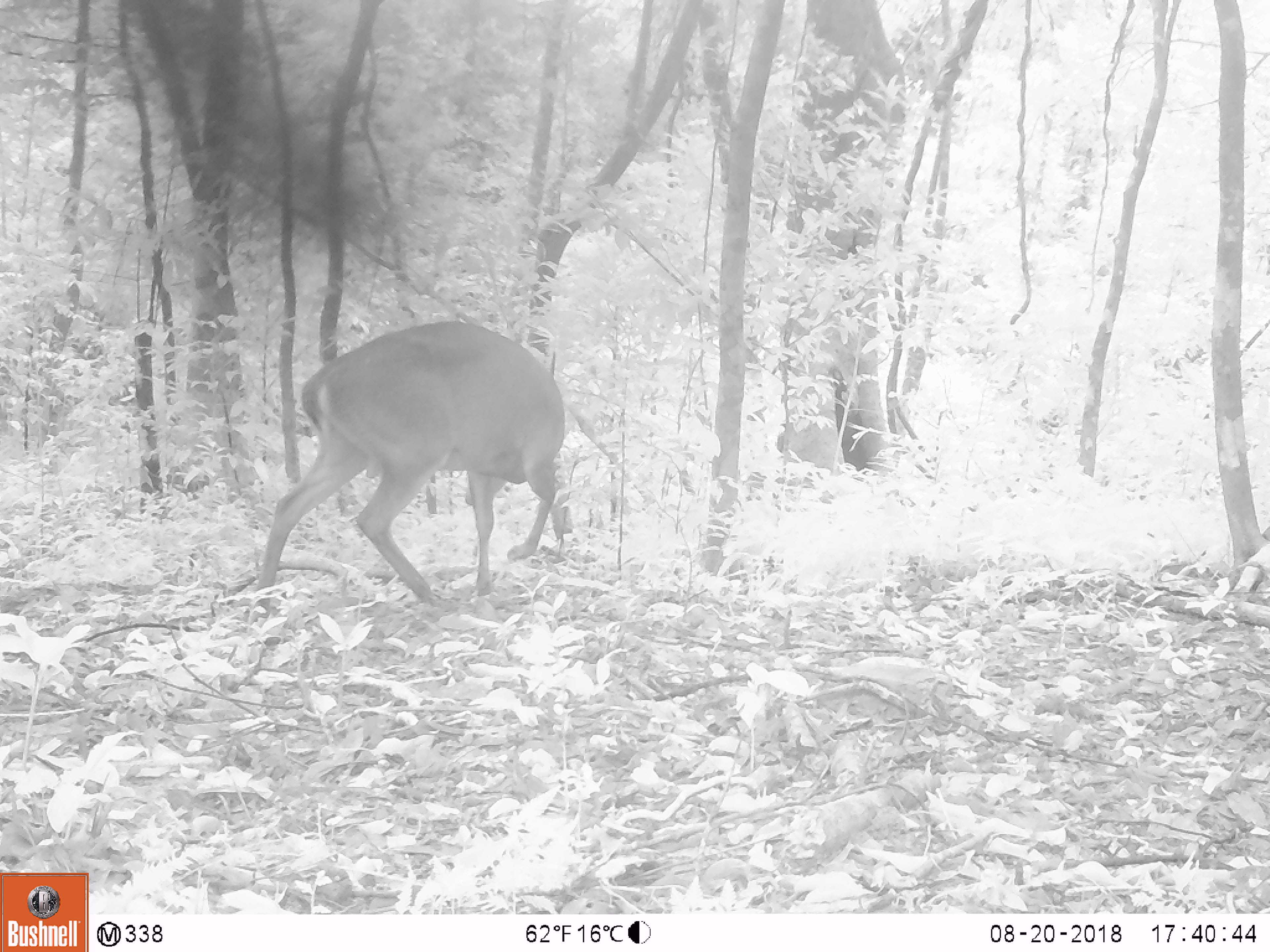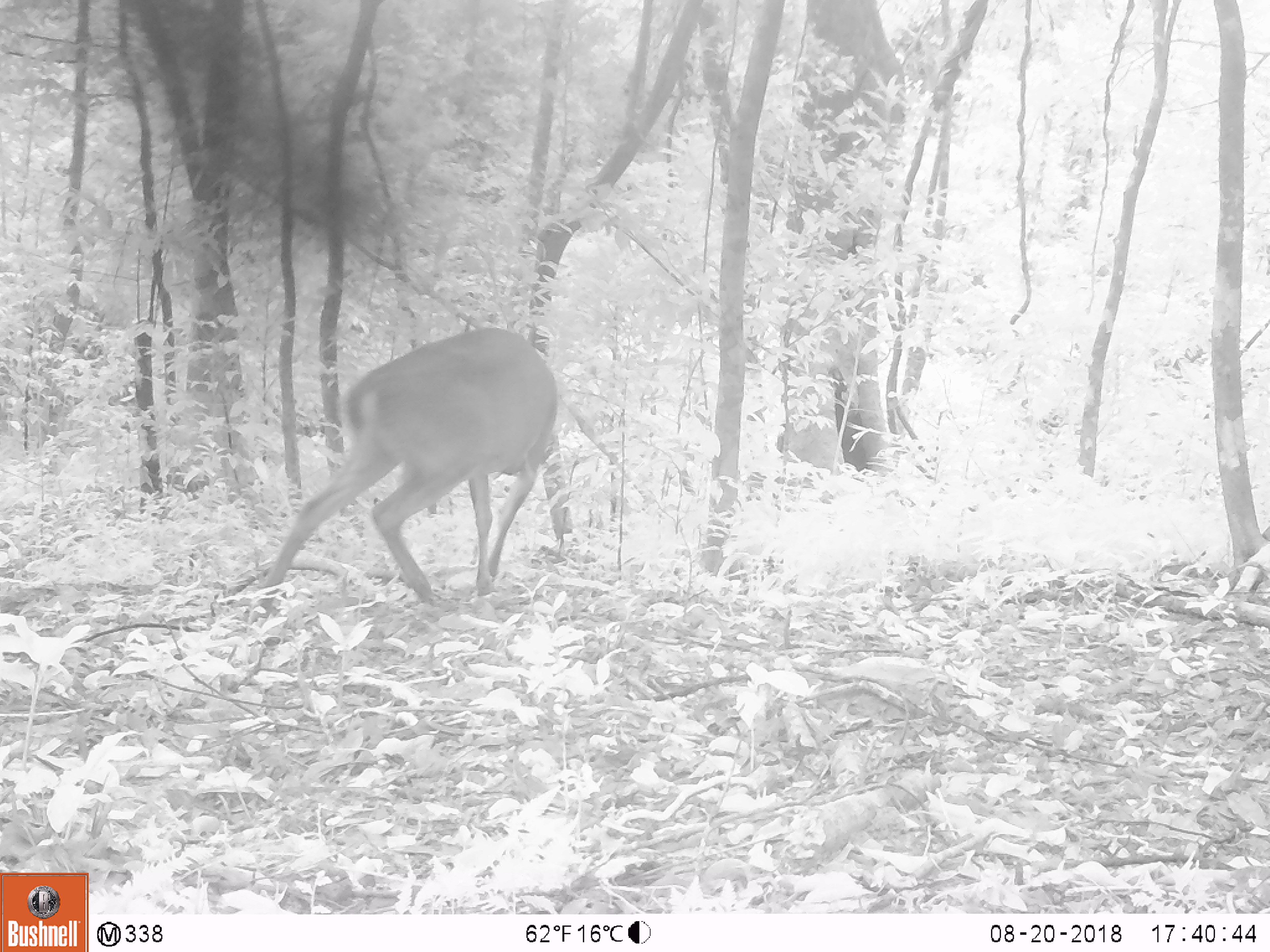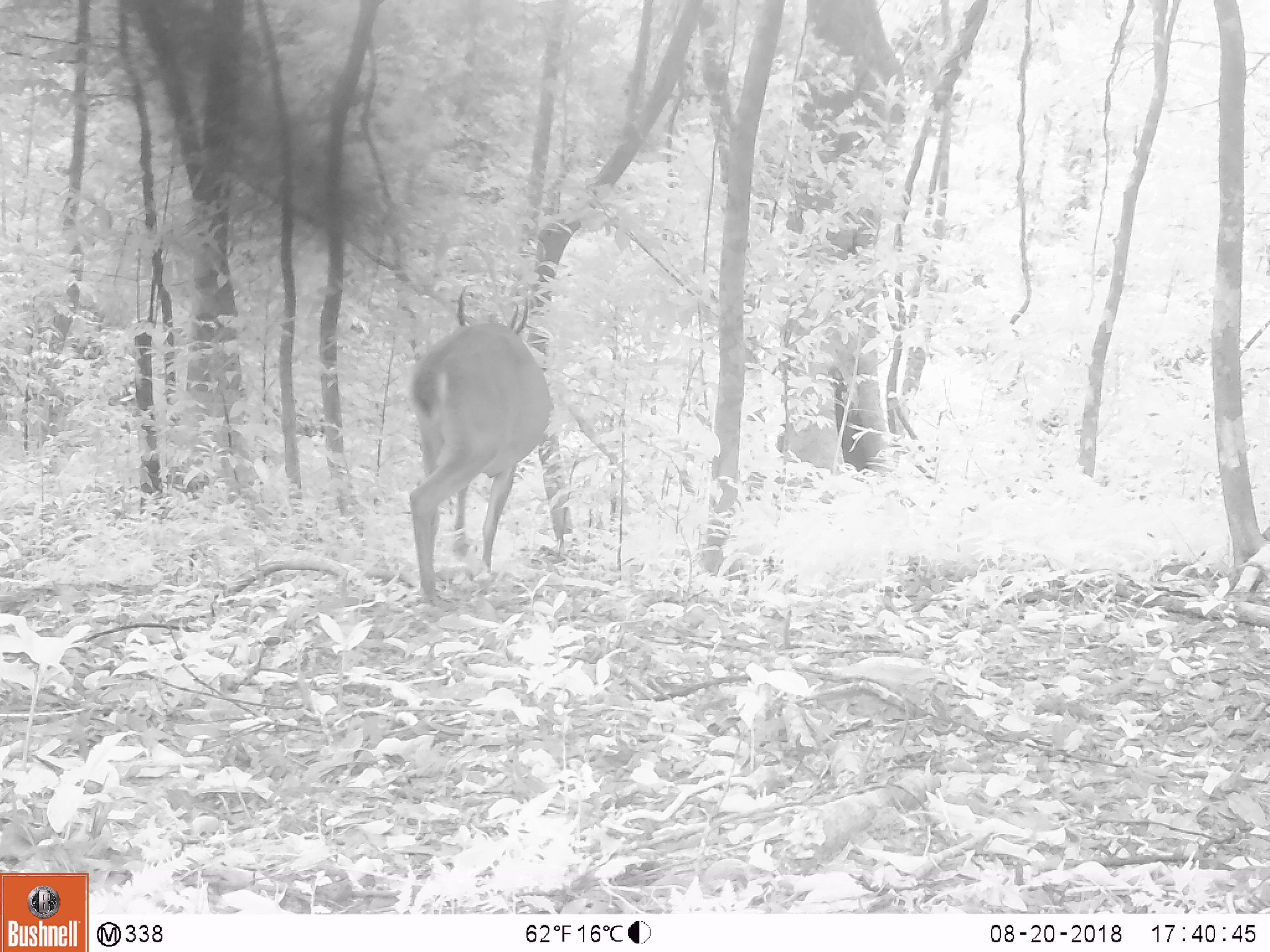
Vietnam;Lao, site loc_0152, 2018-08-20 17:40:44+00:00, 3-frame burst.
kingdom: Animalia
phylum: Chordata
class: Mammalia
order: Artiodactyla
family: Cervidae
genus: Muntiacus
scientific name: Muntiacus vuquangensis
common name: large-antlered muntjac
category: large antlered muntjac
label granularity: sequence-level